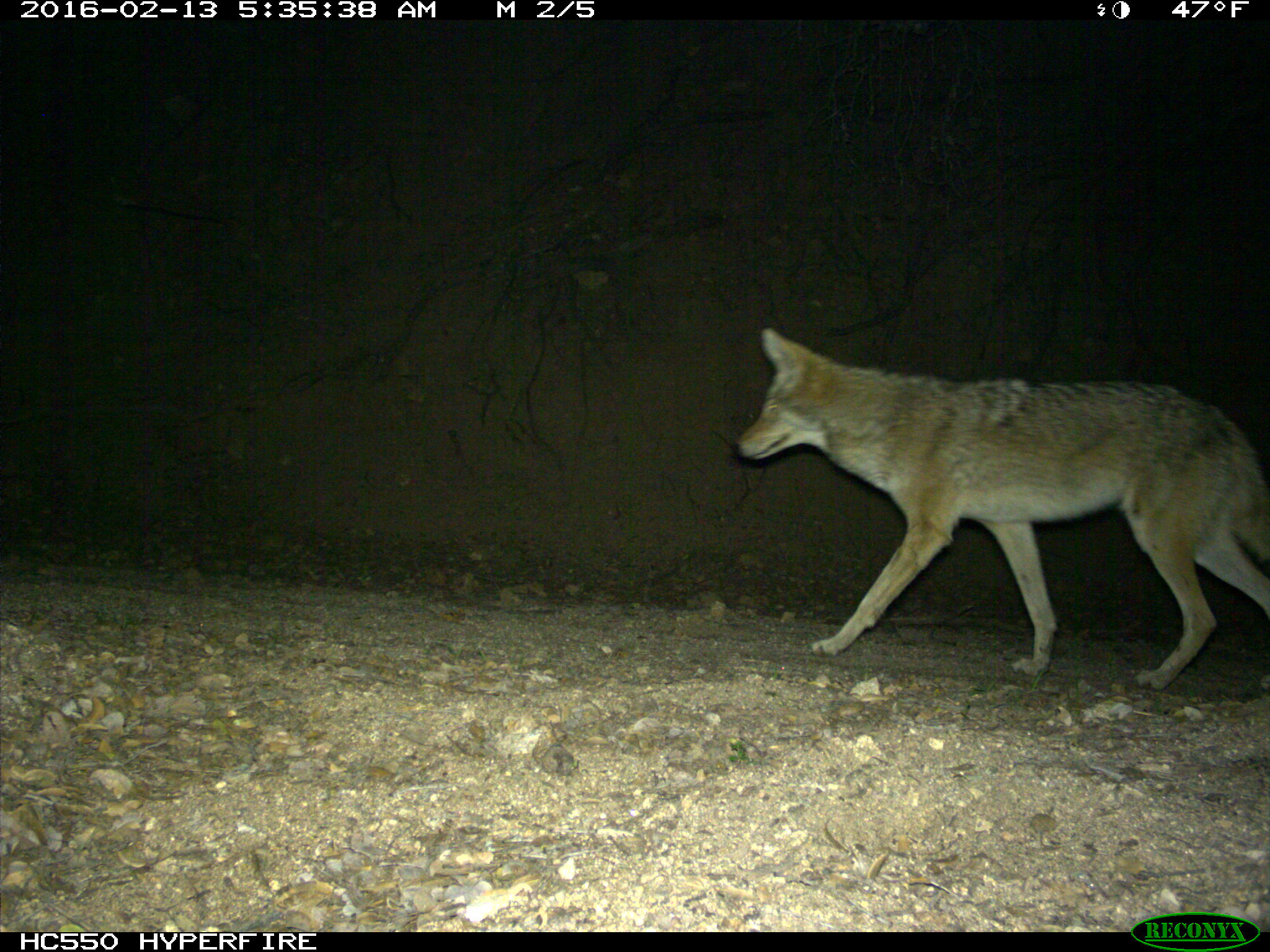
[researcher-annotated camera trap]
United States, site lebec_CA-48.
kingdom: Animalia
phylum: Chordata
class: Mammalia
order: Carnivora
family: Canidae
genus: Canis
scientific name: Canis latrans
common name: coyote